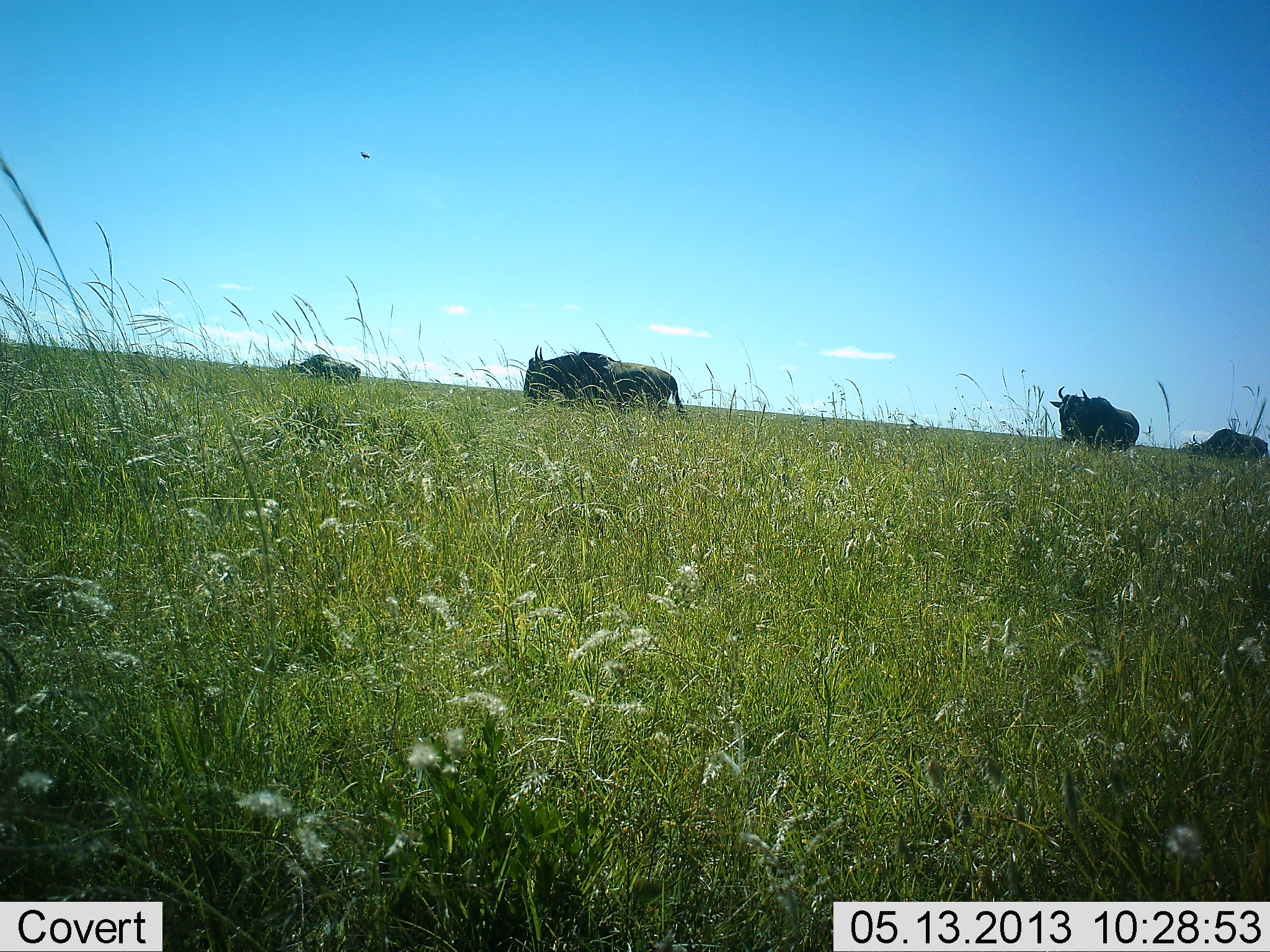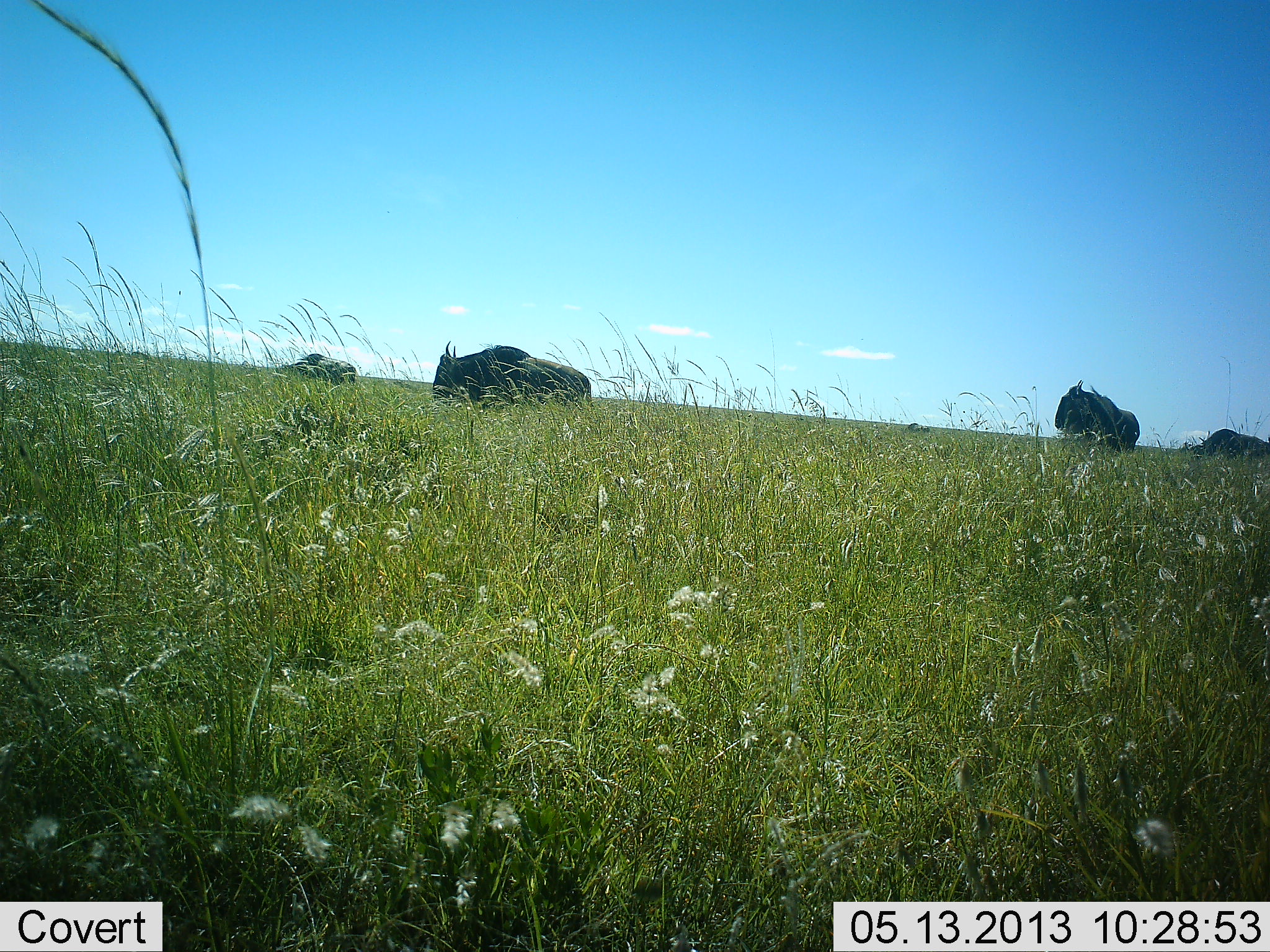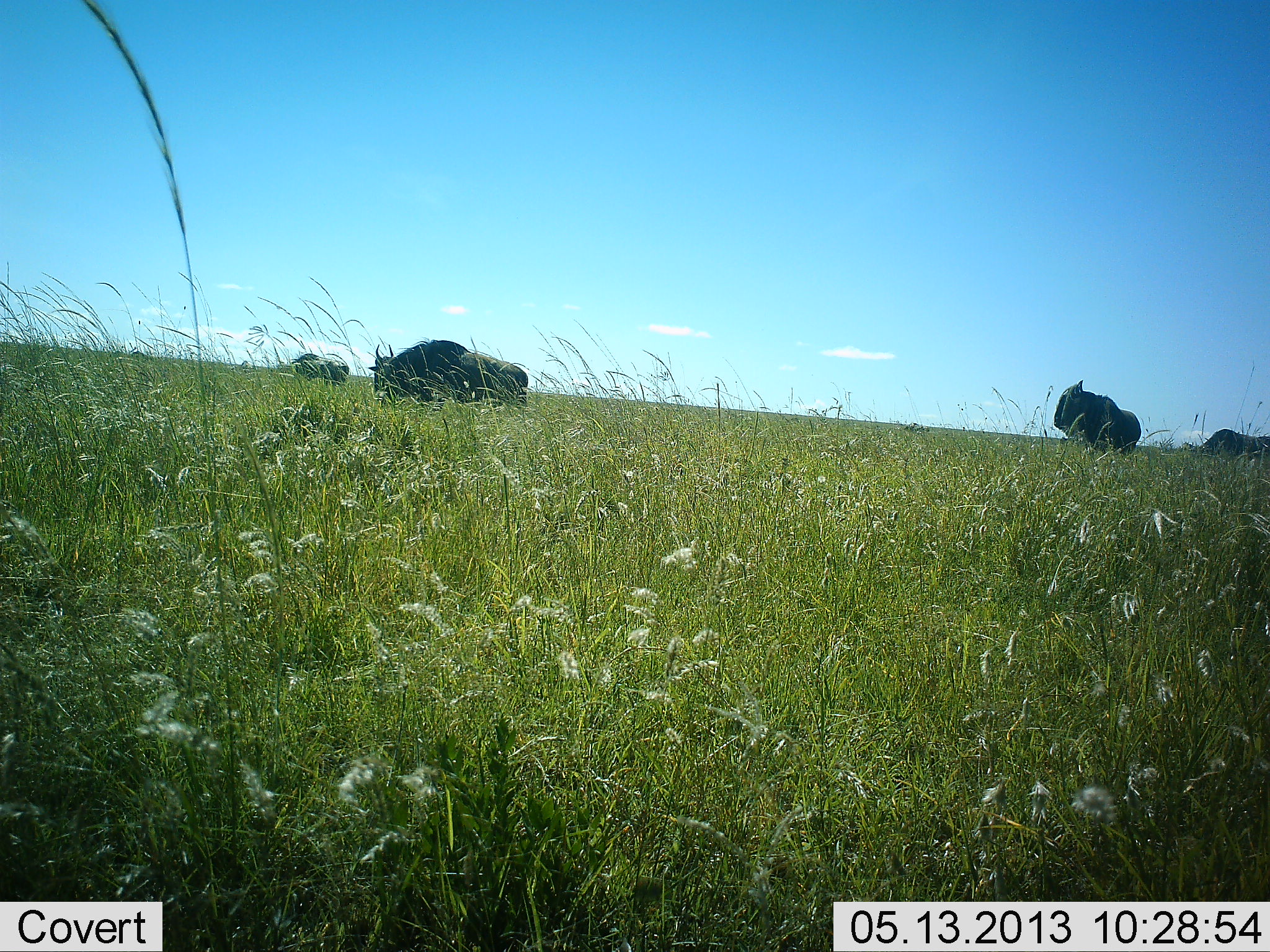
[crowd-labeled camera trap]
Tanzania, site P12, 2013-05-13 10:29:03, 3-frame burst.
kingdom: Animalia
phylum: Chordata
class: Mammalia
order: Artiodactyla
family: Bovidae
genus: Connochaetes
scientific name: Connochaetes taurinus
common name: blue wildebeest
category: wildebeest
Wildebeest (blue wildebeest) (Connochaetes taurinus), count 4. Behavior (volunteer vote fractions): standing 70%, resting 0%, moving 70%, interacting 0%. Young present (vote fraction): 0%. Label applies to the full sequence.